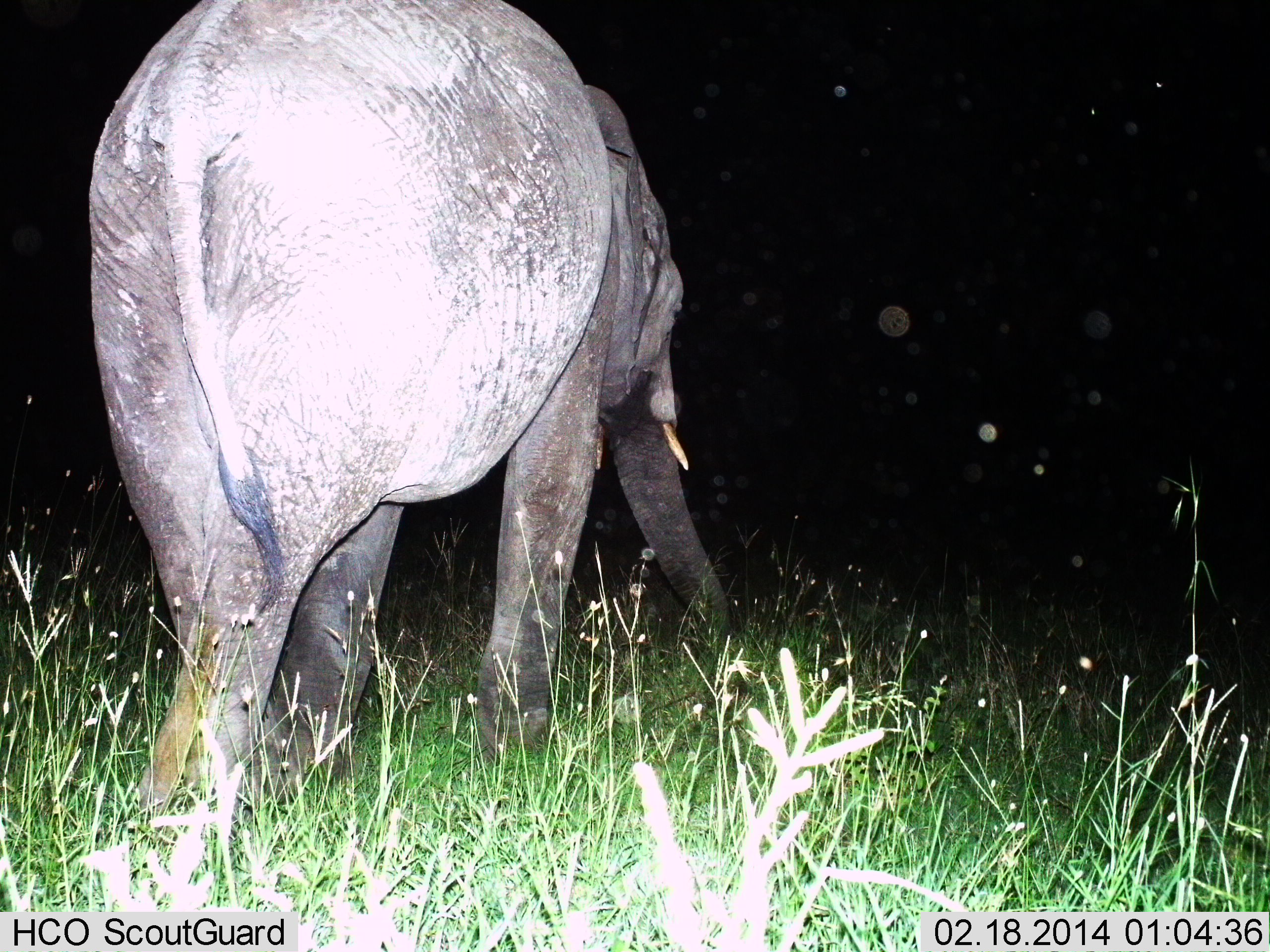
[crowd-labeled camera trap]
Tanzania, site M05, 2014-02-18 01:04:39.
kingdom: Animalia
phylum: Chordata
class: Mammalia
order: Proboscidea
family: Elephantidae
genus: Loxodonta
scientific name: Loxodonta africana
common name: african bush elephant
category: elephant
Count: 1.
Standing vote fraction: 10%.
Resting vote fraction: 0%.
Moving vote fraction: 90%.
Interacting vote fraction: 0%.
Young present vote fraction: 0%.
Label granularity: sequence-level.